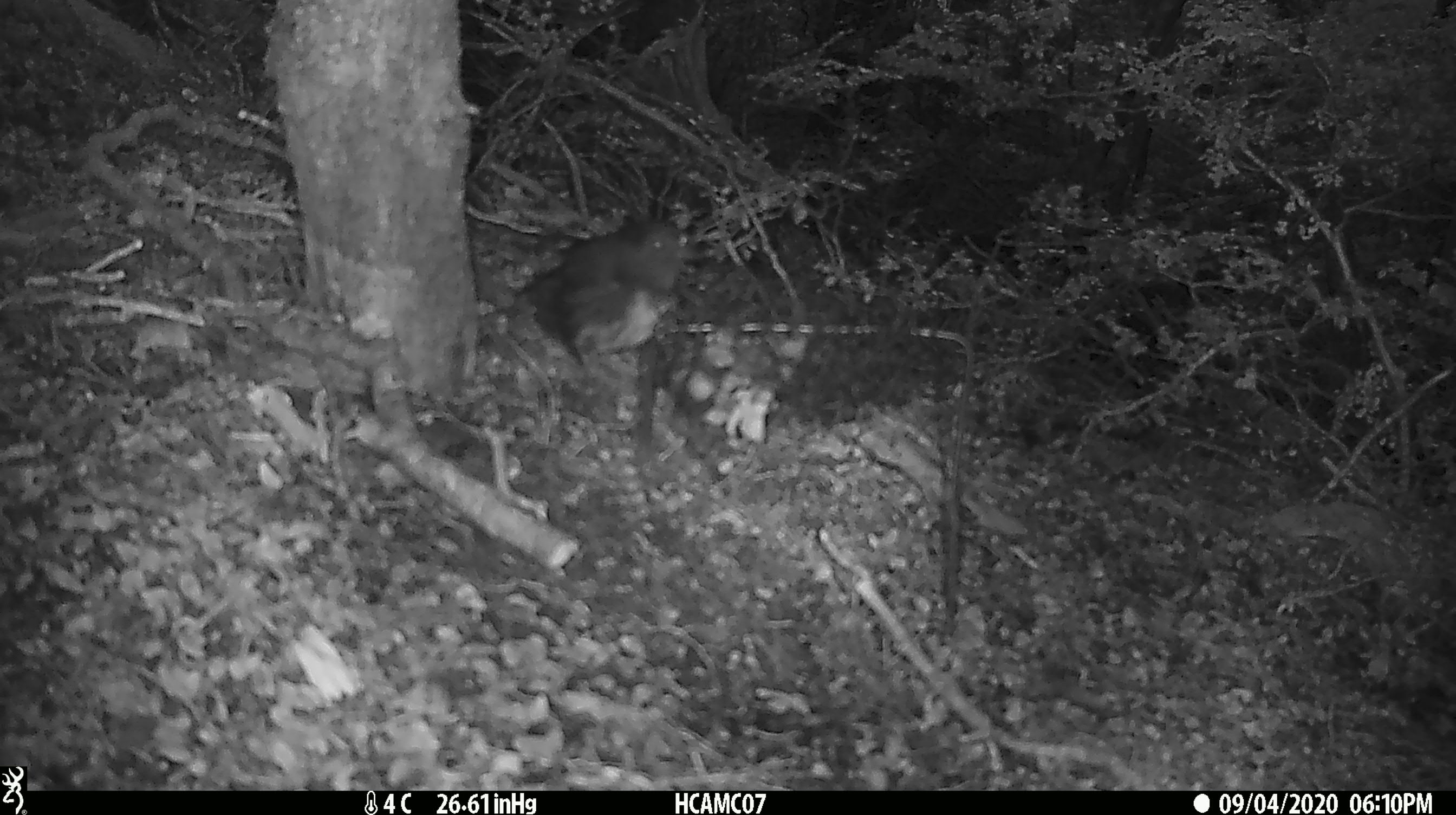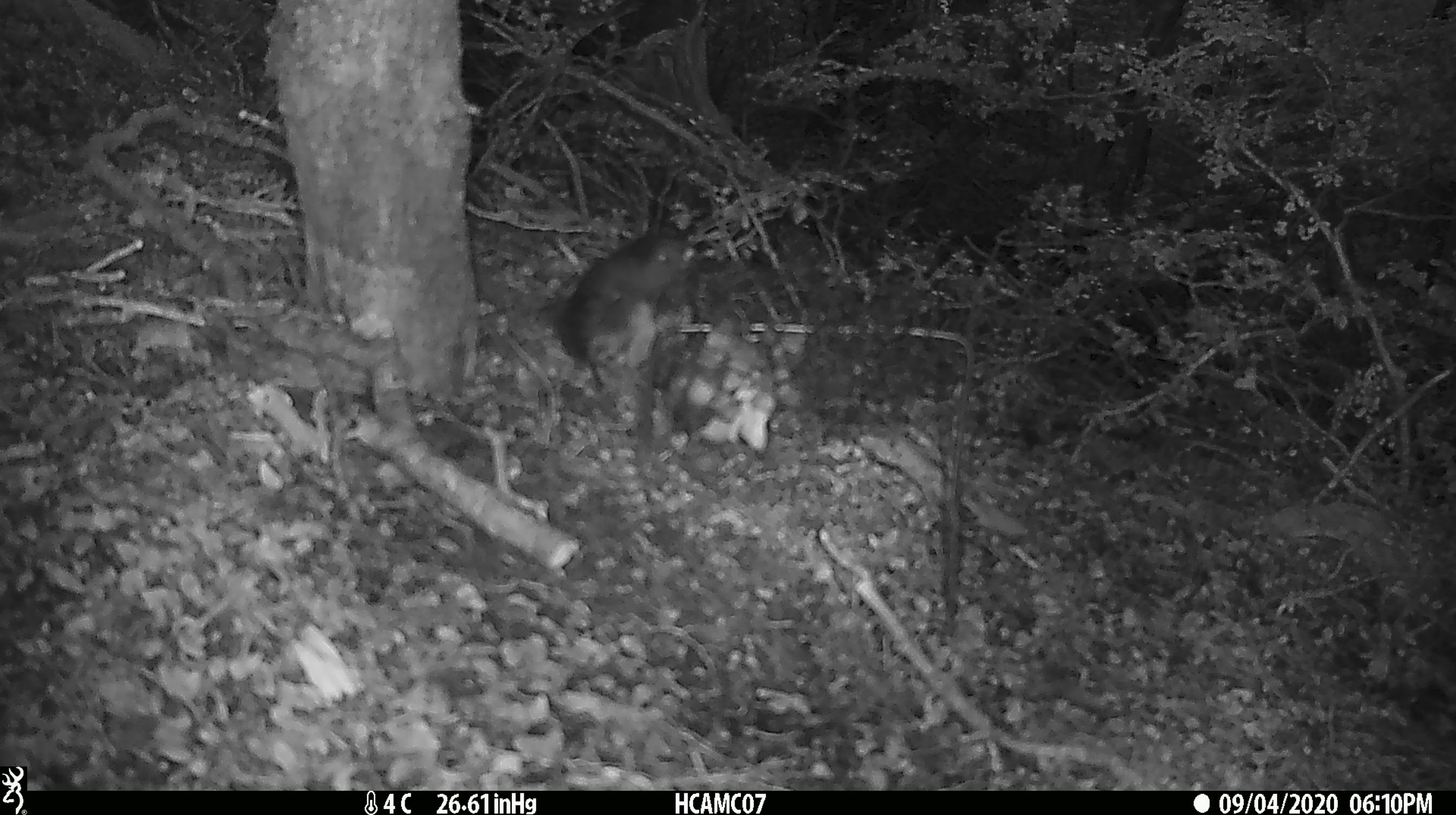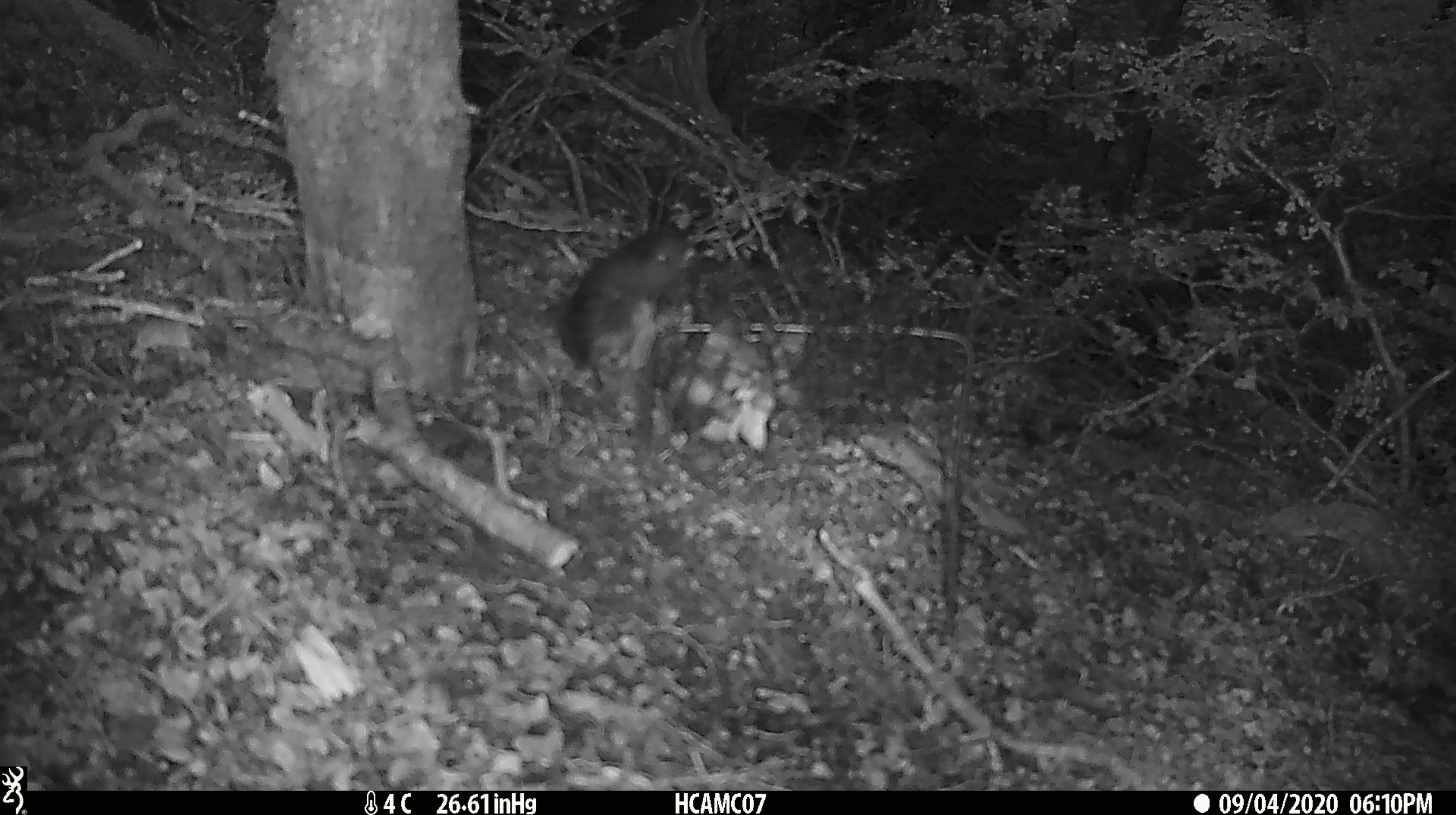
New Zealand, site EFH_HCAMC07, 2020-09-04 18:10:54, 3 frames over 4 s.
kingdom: Animalia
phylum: Chordata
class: Aves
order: Passeriformes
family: Petroicidae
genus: Petroica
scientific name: Petroica australis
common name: new zealand robin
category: robin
Robin (new zealand robin) (Petroica australis).